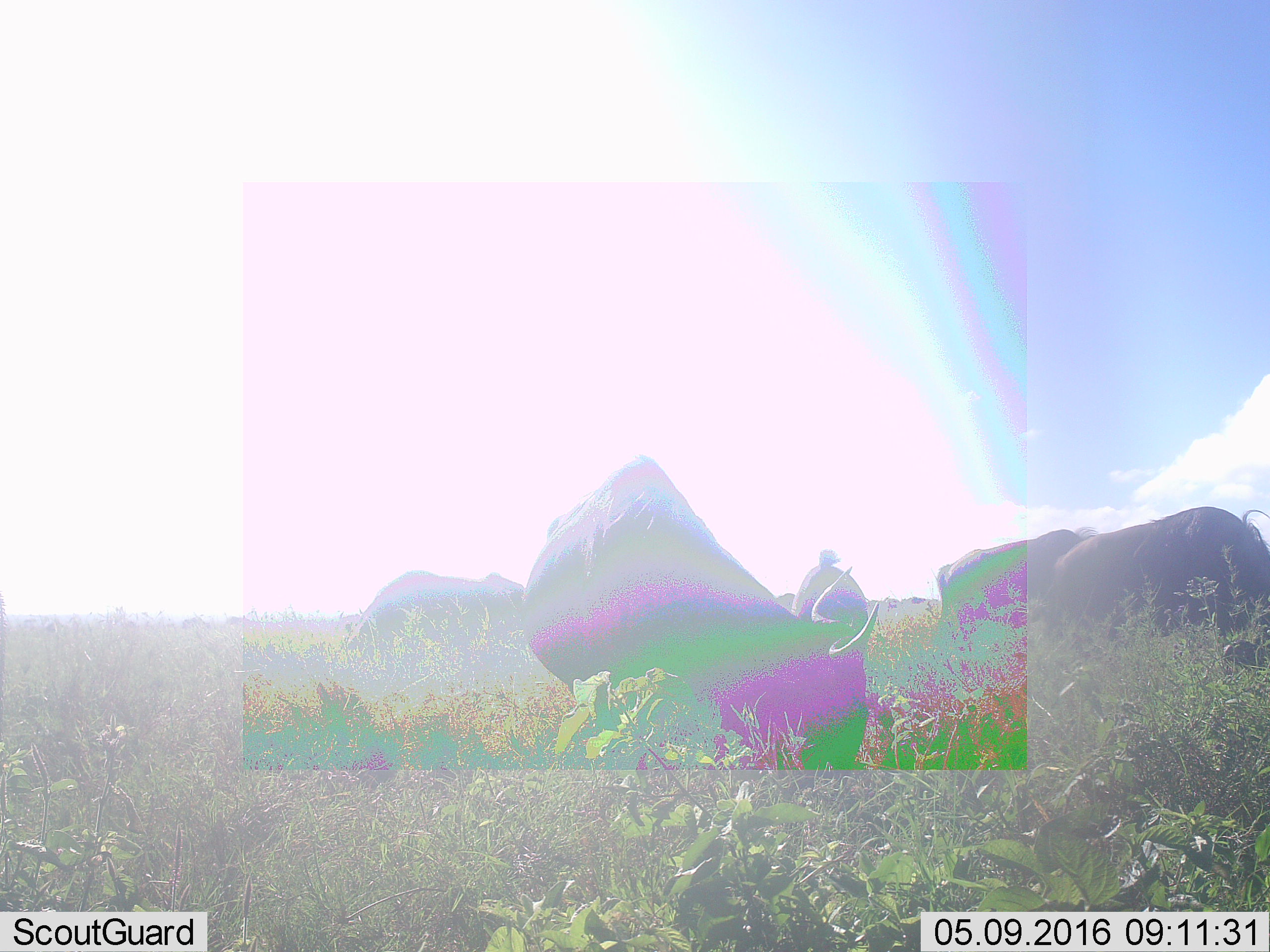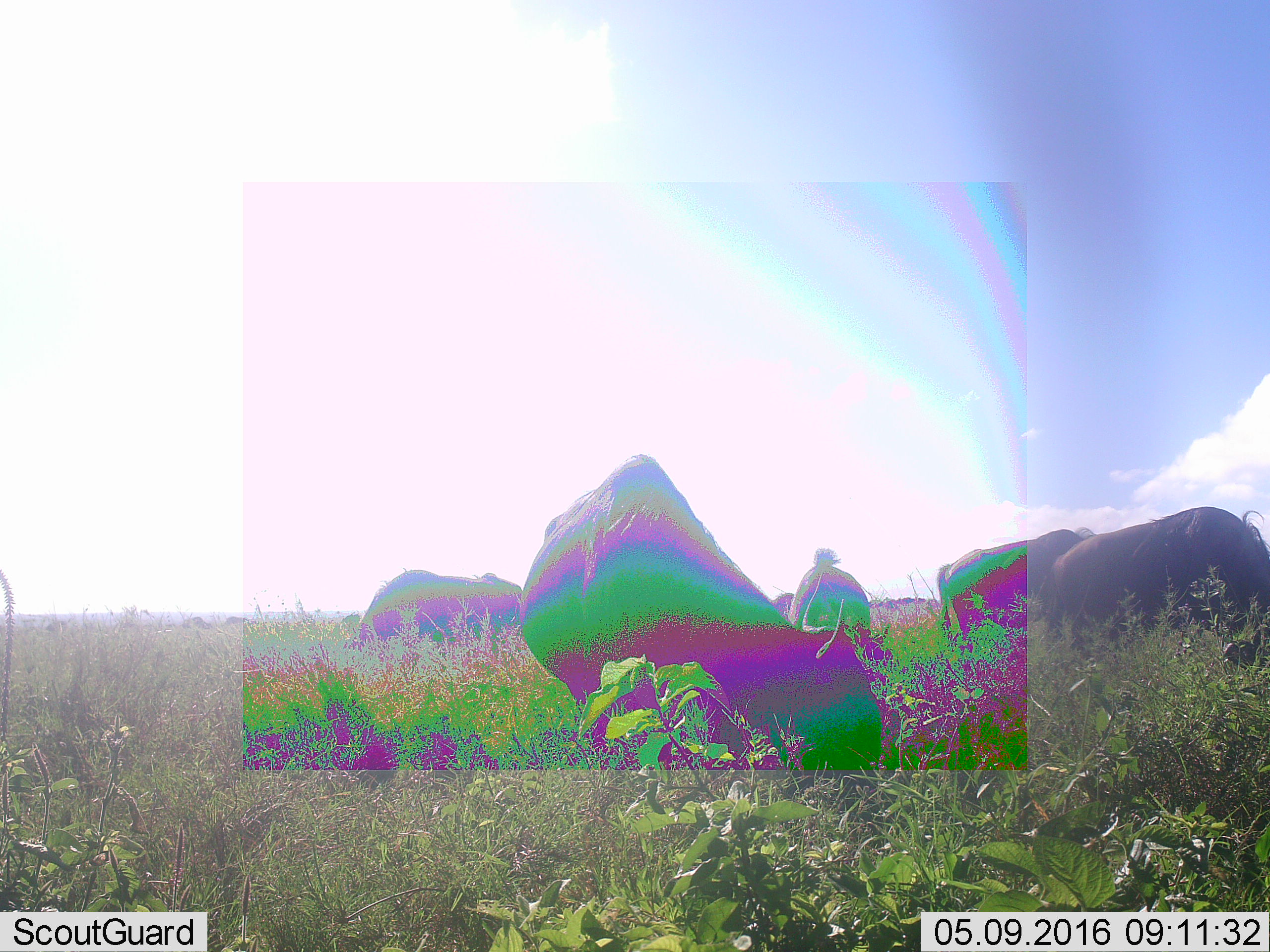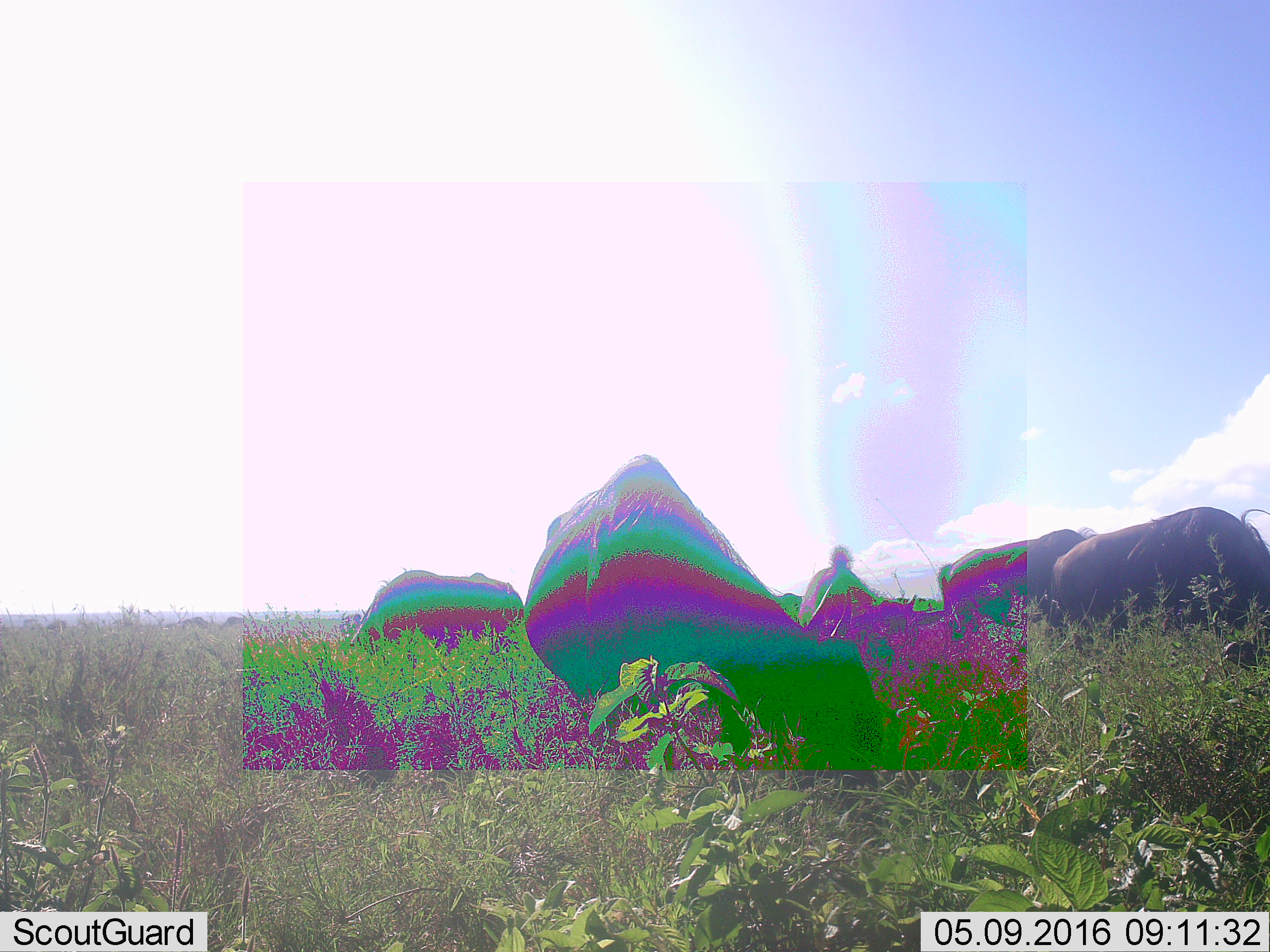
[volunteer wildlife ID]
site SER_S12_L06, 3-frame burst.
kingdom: Animalia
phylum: Chordata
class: Mammalia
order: Artiodactyla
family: Bovidae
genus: Connochaetes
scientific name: Connochaetes taurinus taurinus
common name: blue wildebeest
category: wildebeestblue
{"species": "wildebeestblue (blue wildebeest) (Connochaetes taurinus taurinus)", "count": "5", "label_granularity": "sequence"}